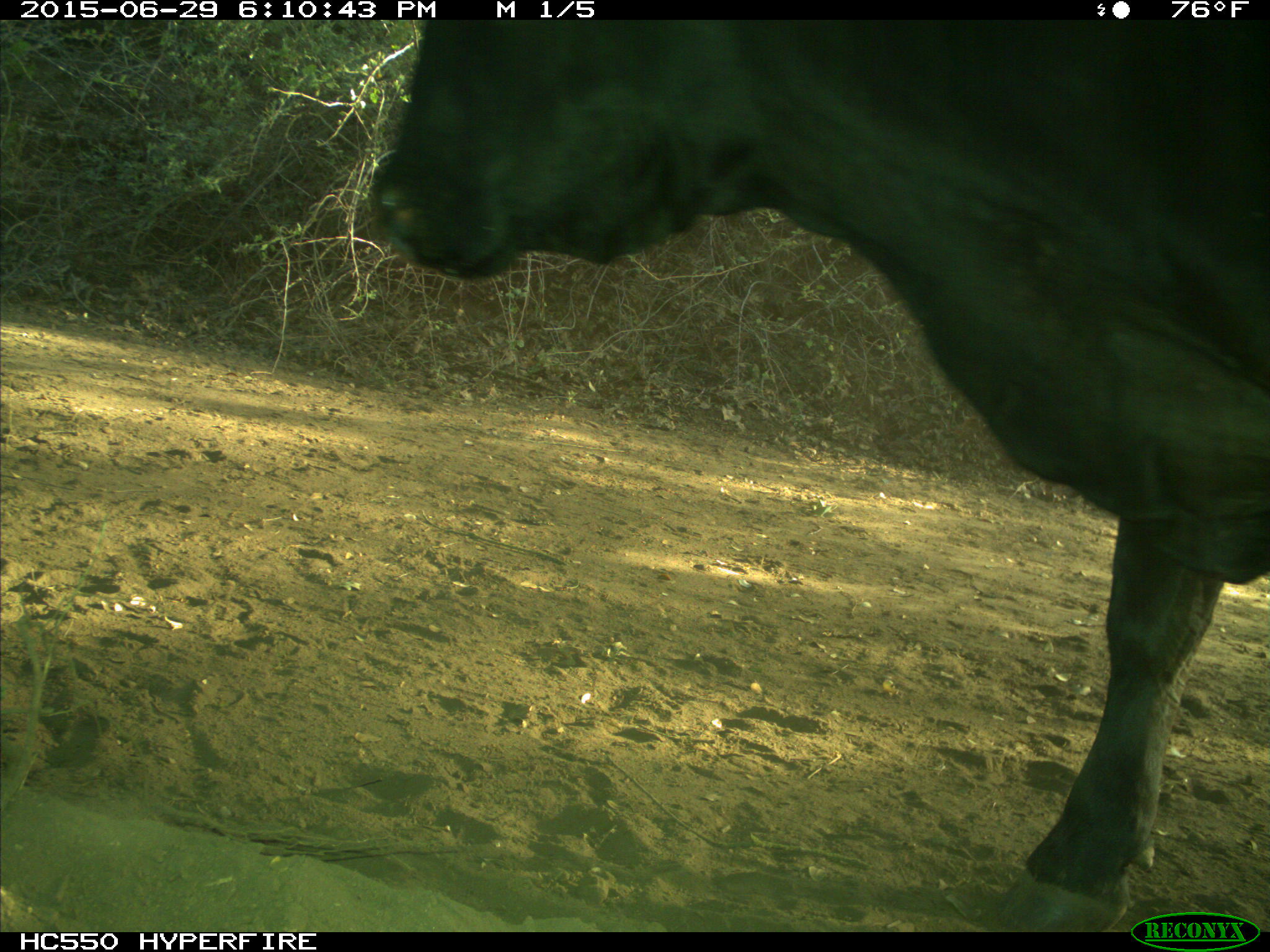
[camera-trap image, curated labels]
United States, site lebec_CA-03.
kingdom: Animalia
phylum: Chordata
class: Mammalia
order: Artiodactyla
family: Bovidae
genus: Bos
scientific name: Bos taurus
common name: domestic cow